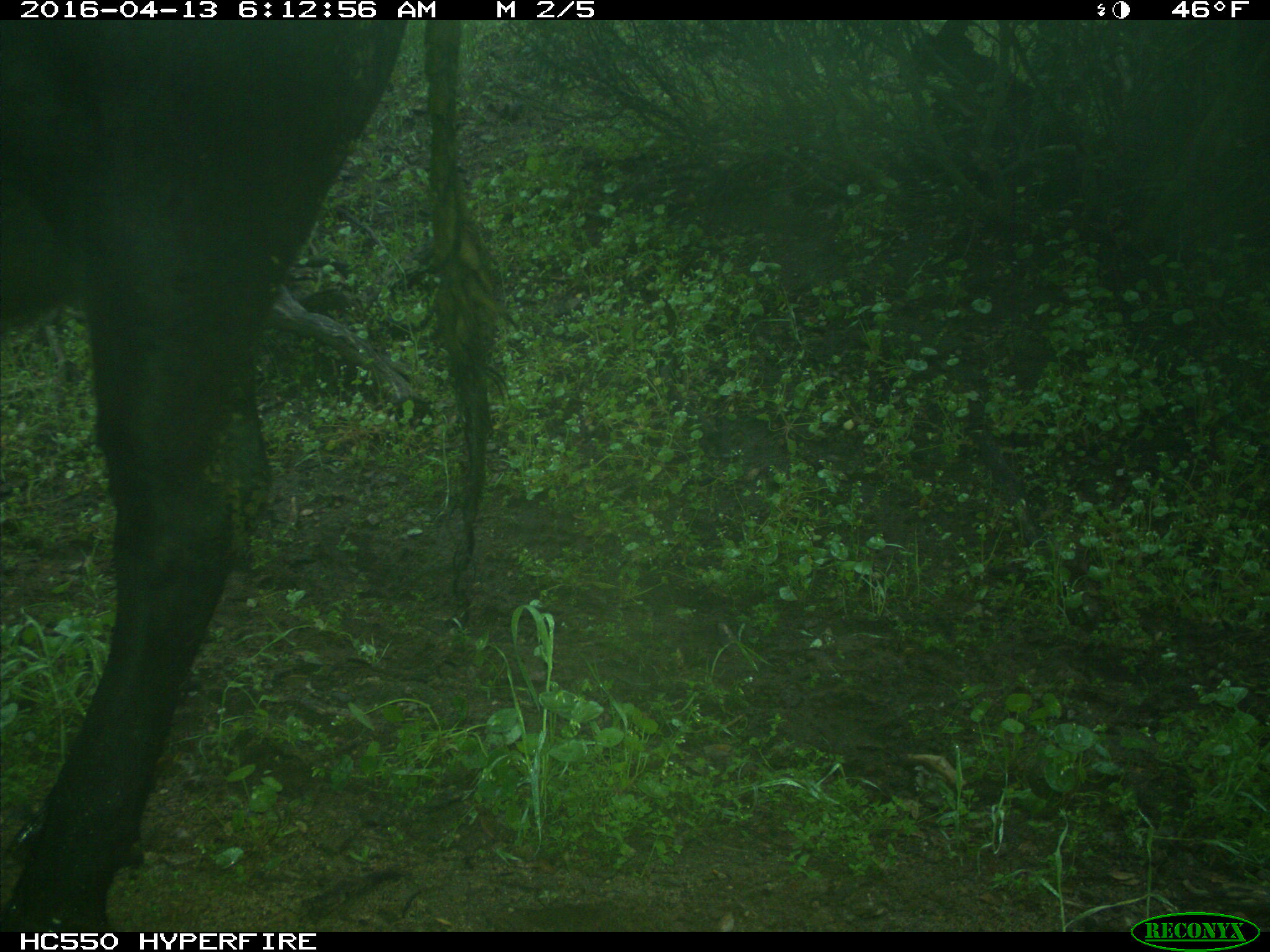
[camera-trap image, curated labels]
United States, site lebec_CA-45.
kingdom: Animalia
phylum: Chordata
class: Mammalia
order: Artiodactyla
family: Bovidae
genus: Bos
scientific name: Bos taurus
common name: domestic cow